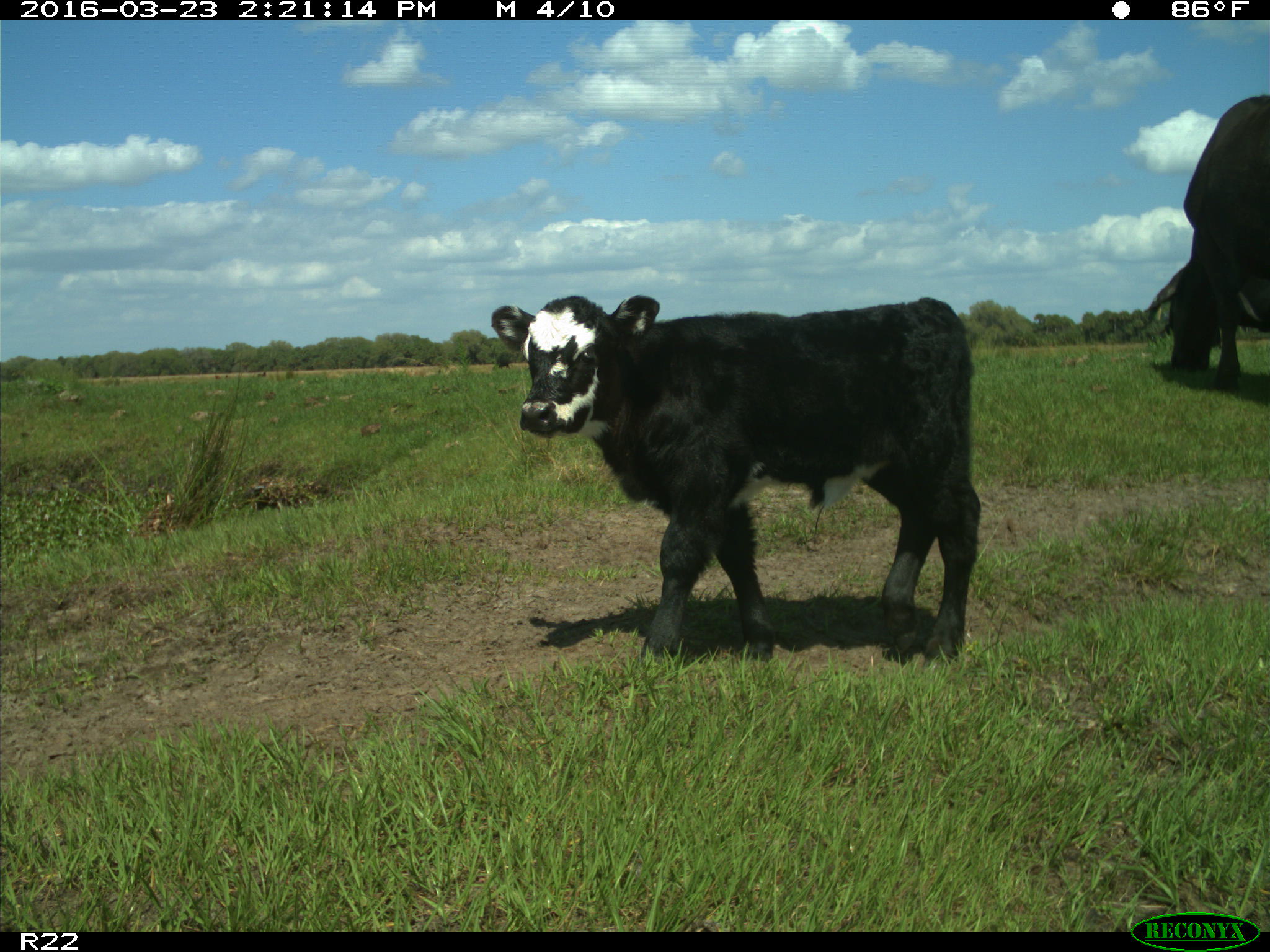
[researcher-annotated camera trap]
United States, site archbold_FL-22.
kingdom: Animalia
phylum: Chordata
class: Mammalia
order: Artiodactyla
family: Bovidae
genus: Bos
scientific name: Bos taurus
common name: domestic cow